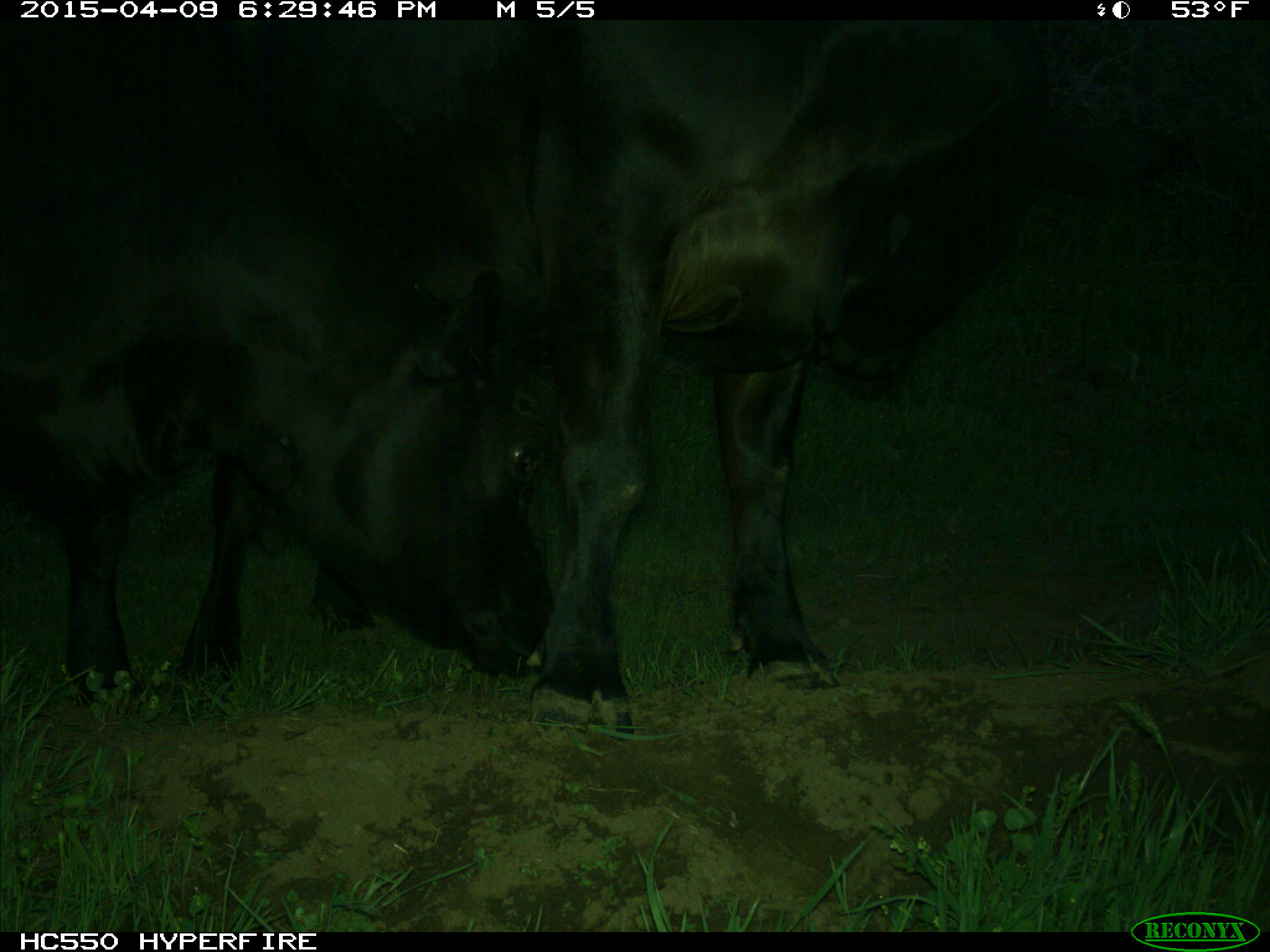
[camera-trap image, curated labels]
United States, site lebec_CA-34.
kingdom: Animalia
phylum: Chordata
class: Mammalia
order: Artiodactyla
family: Bovidae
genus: Bos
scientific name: Bos taurus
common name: domestic cow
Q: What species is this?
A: Bos taurus (domestic cow).